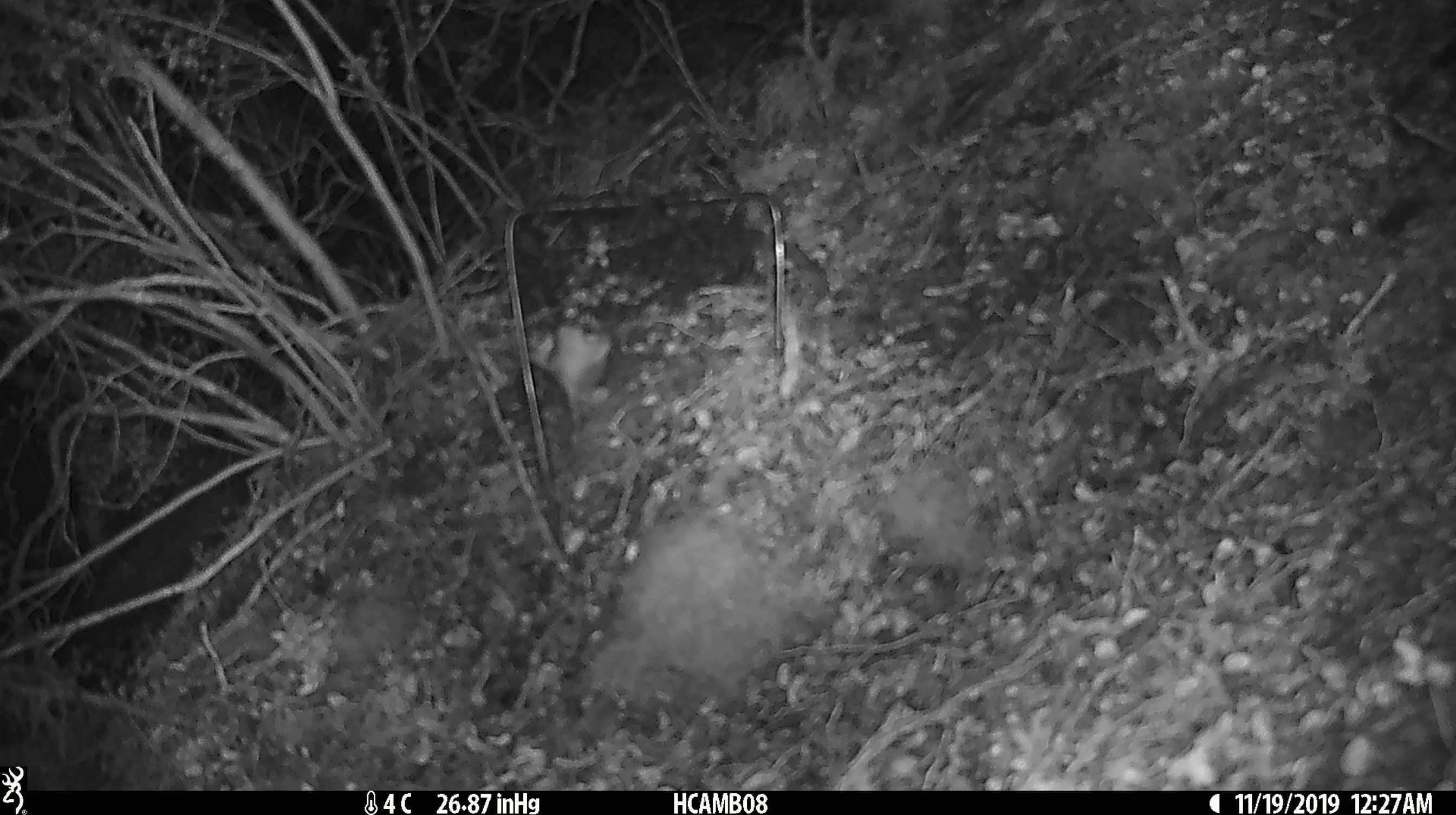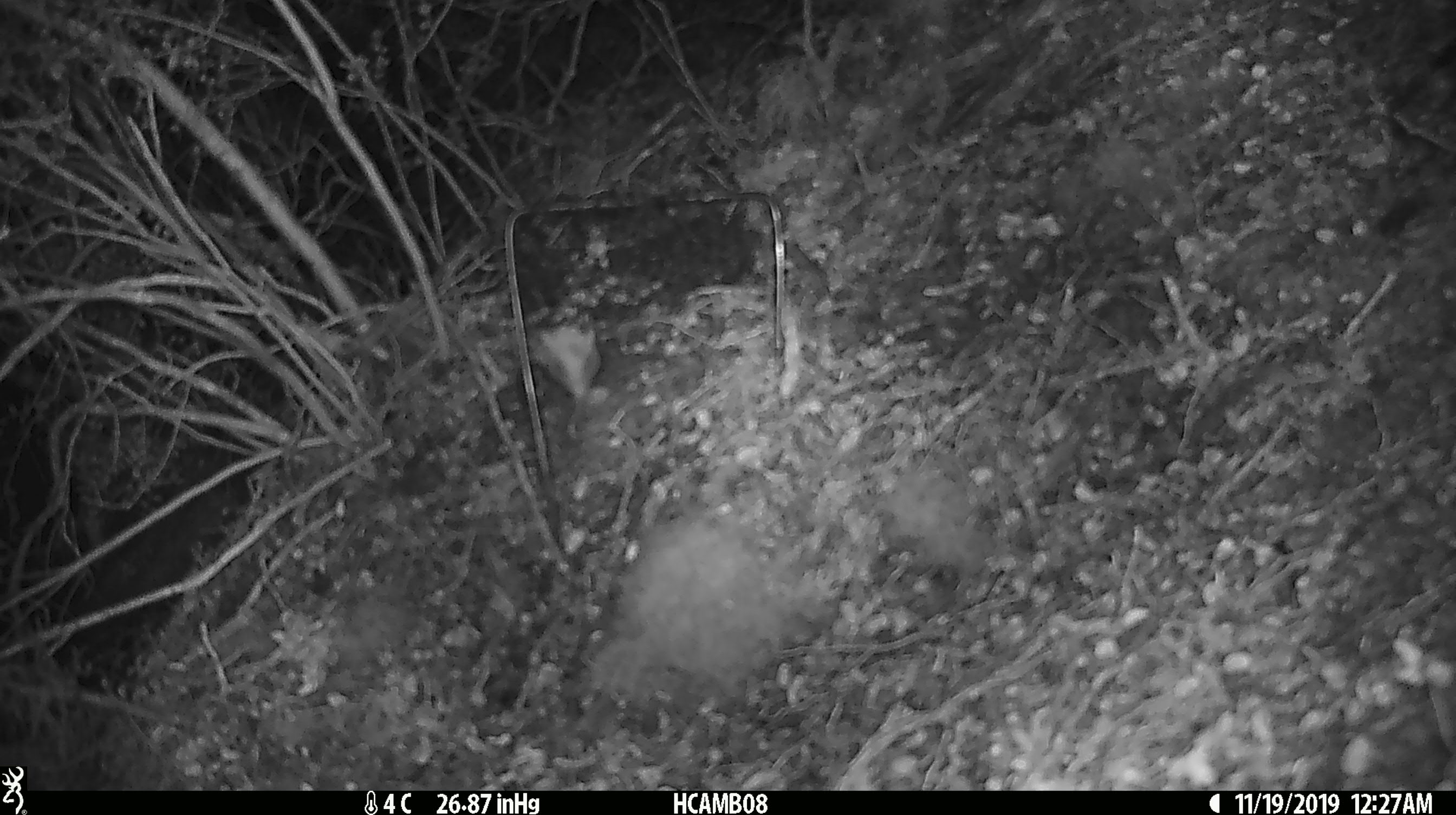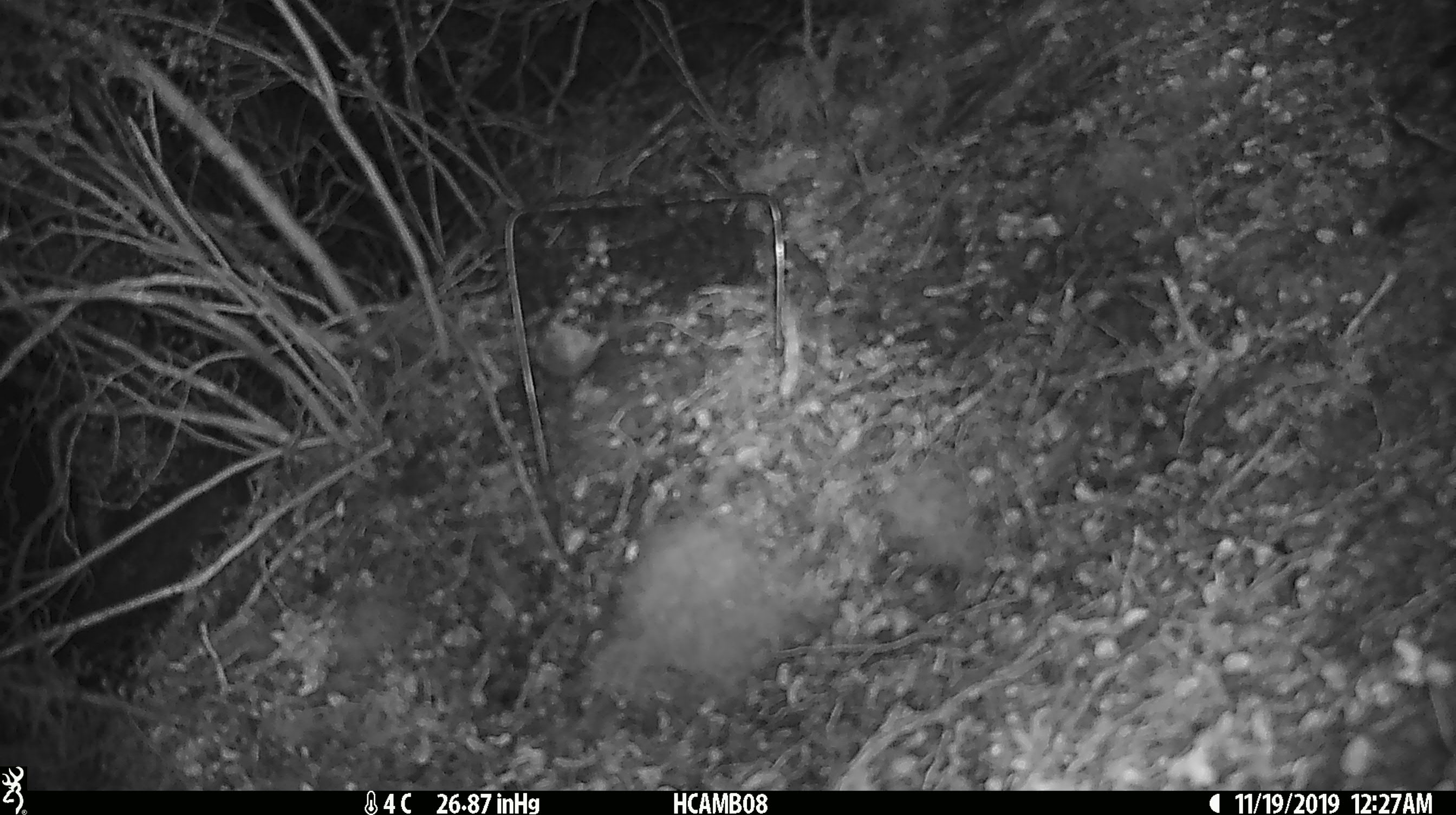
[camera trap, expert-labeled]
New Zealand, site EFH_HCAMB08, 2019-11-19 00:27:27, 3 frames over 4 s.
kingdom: Animalia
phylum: Chordata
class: Mammalia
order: Rodentia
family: Muridae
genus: Mus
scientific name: Mus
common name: mouse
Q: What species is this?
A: Mouse (Mus).